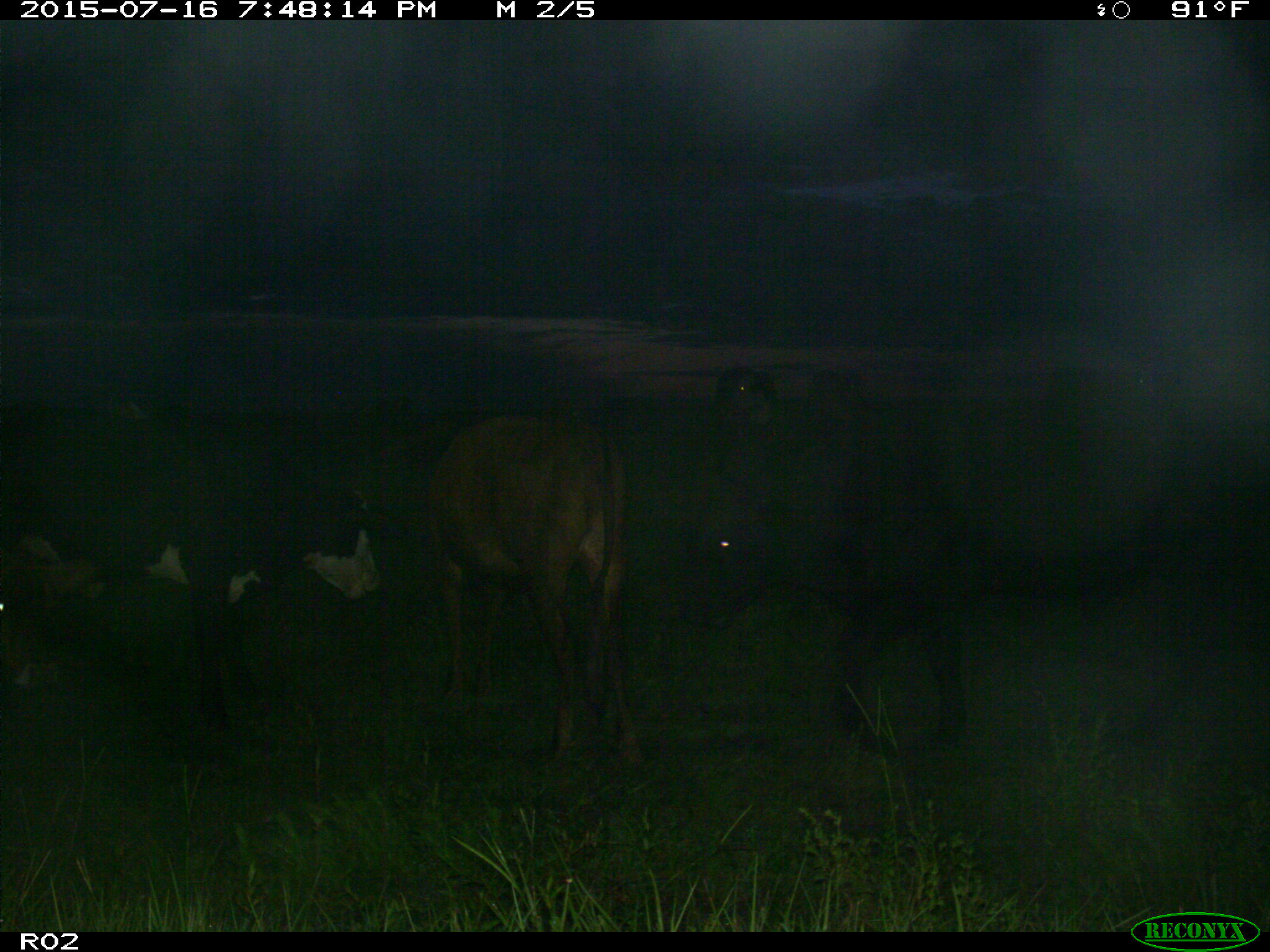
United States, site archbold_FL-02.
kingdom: Animalia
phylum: Chordata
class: Mammalia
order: Artiodactyla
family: Bovidae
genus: Bos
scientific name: Bos taurus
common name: domestic cow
Bos taurus (domestic cow).